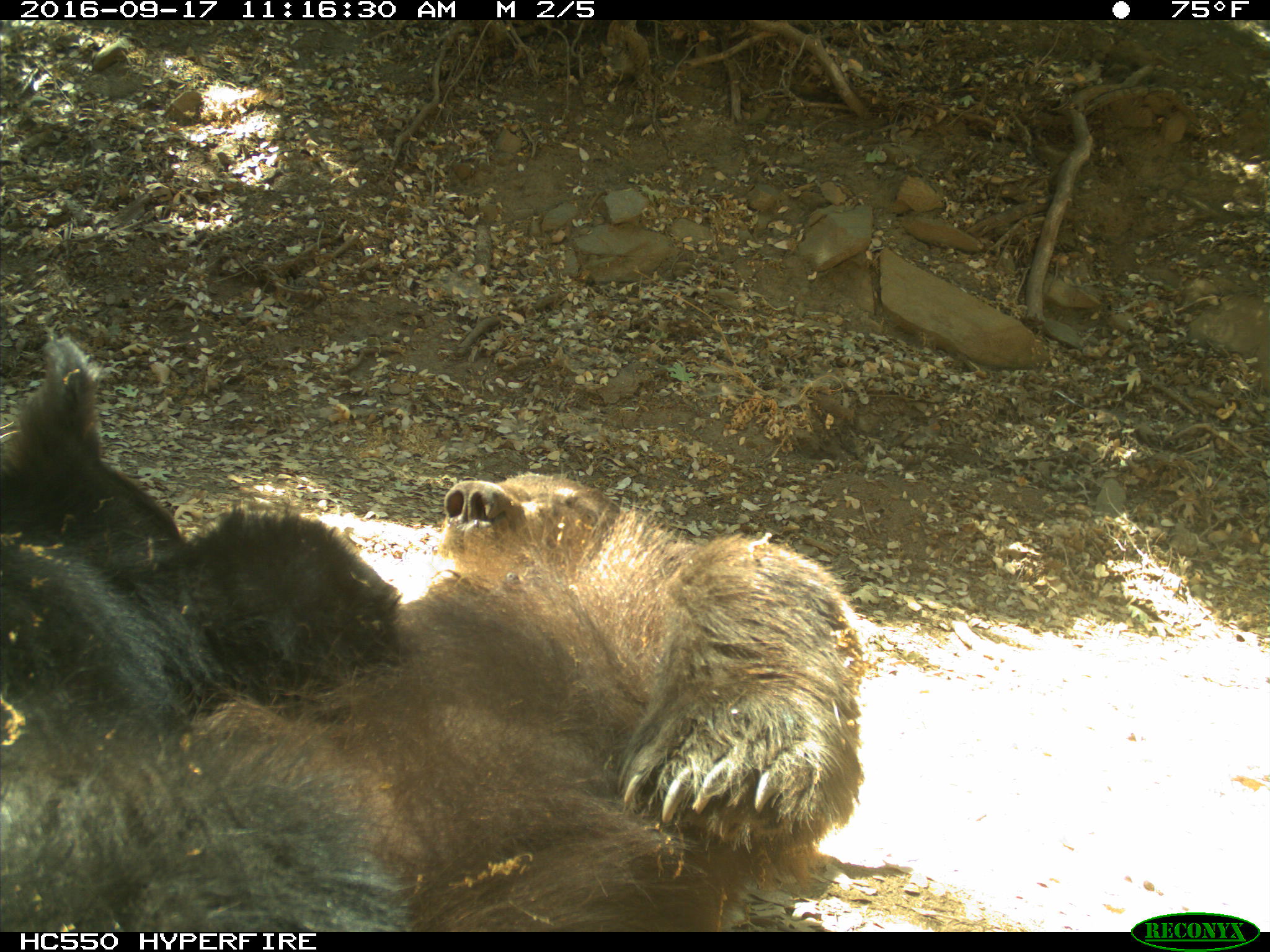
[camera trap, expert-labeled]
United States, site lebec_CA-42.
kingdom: Animalia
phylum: Chordata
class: Mammalia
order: Carnivora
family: Ursidae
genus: Ursus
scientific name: Ursus americanus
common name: american black bear